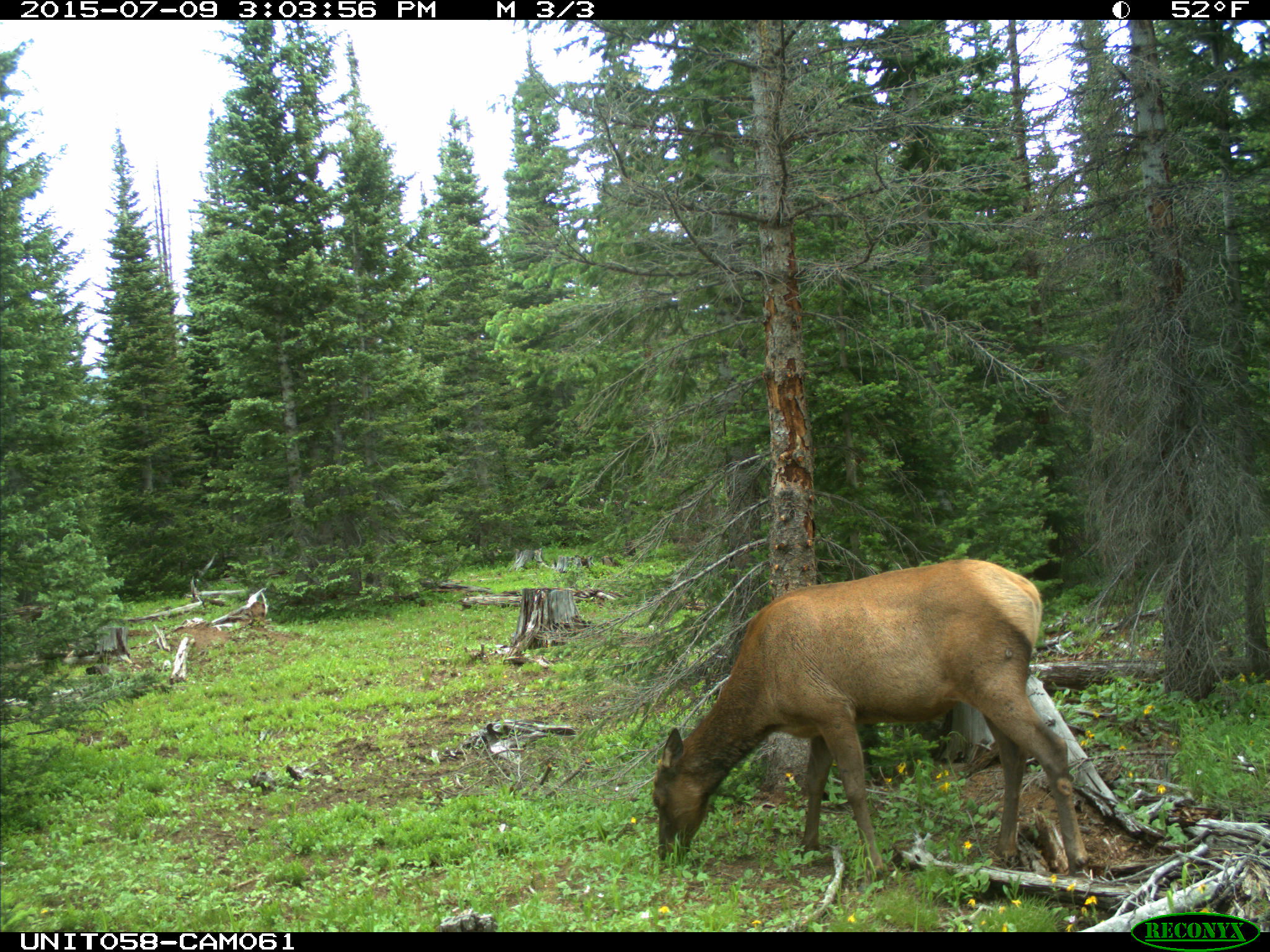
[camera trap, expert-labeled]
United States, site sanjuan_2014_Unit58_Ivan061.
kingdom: Animalia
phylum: Chordata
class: Mammalia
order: Artiodactyla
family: Cervidae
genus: Cervus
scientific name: Cervus elaphus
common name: red deer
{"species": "Cervus elaphus (red deer)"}